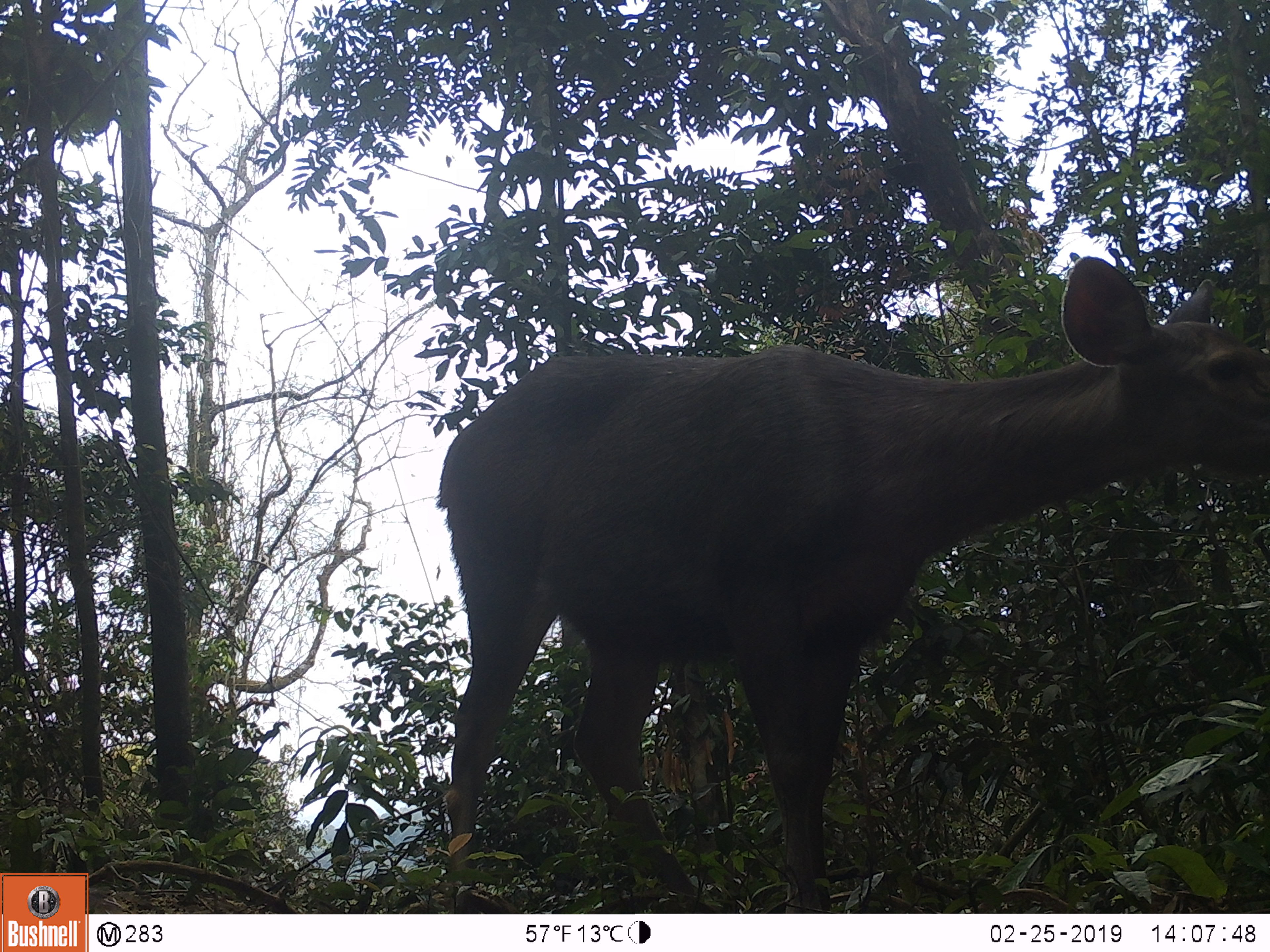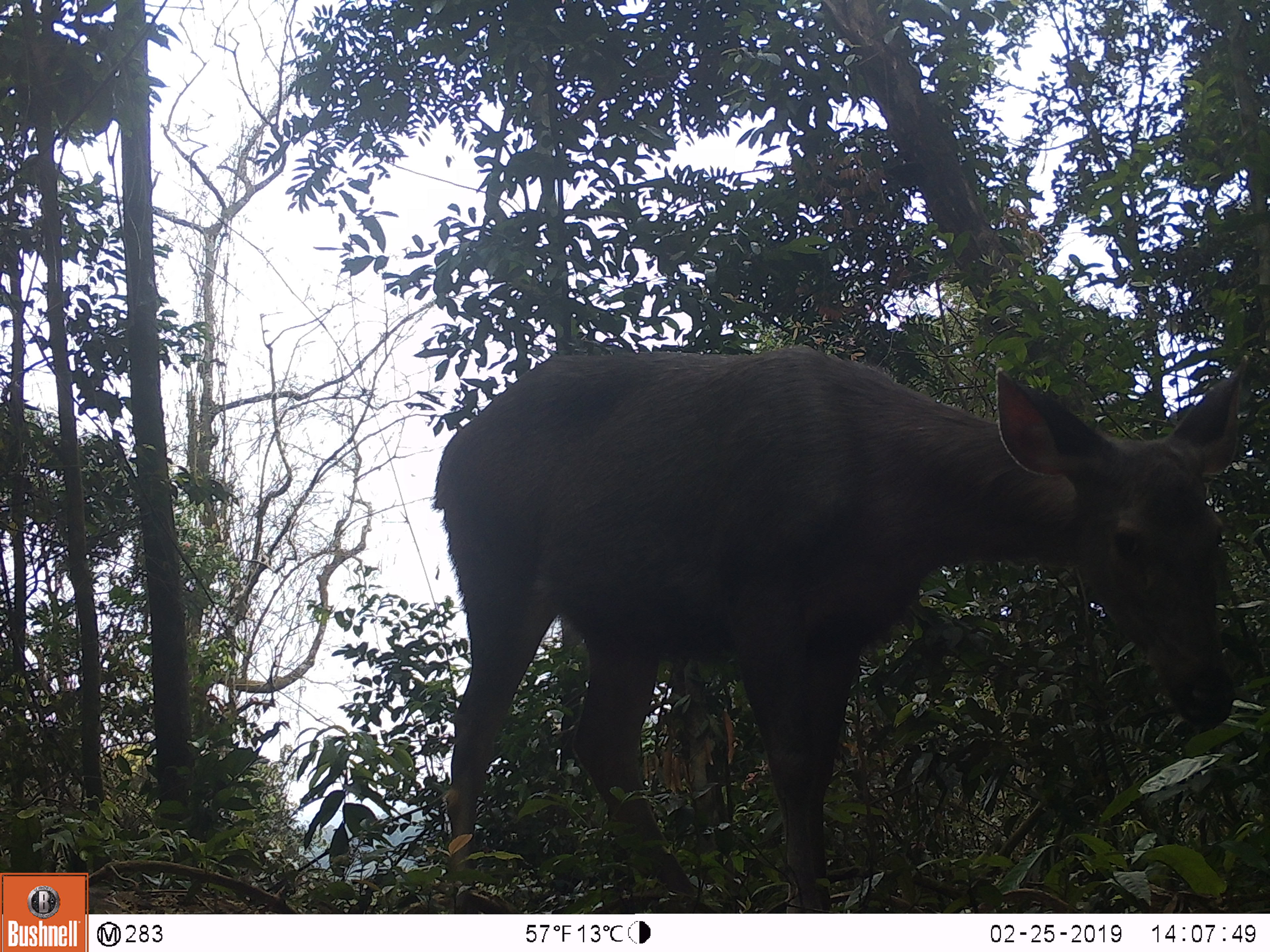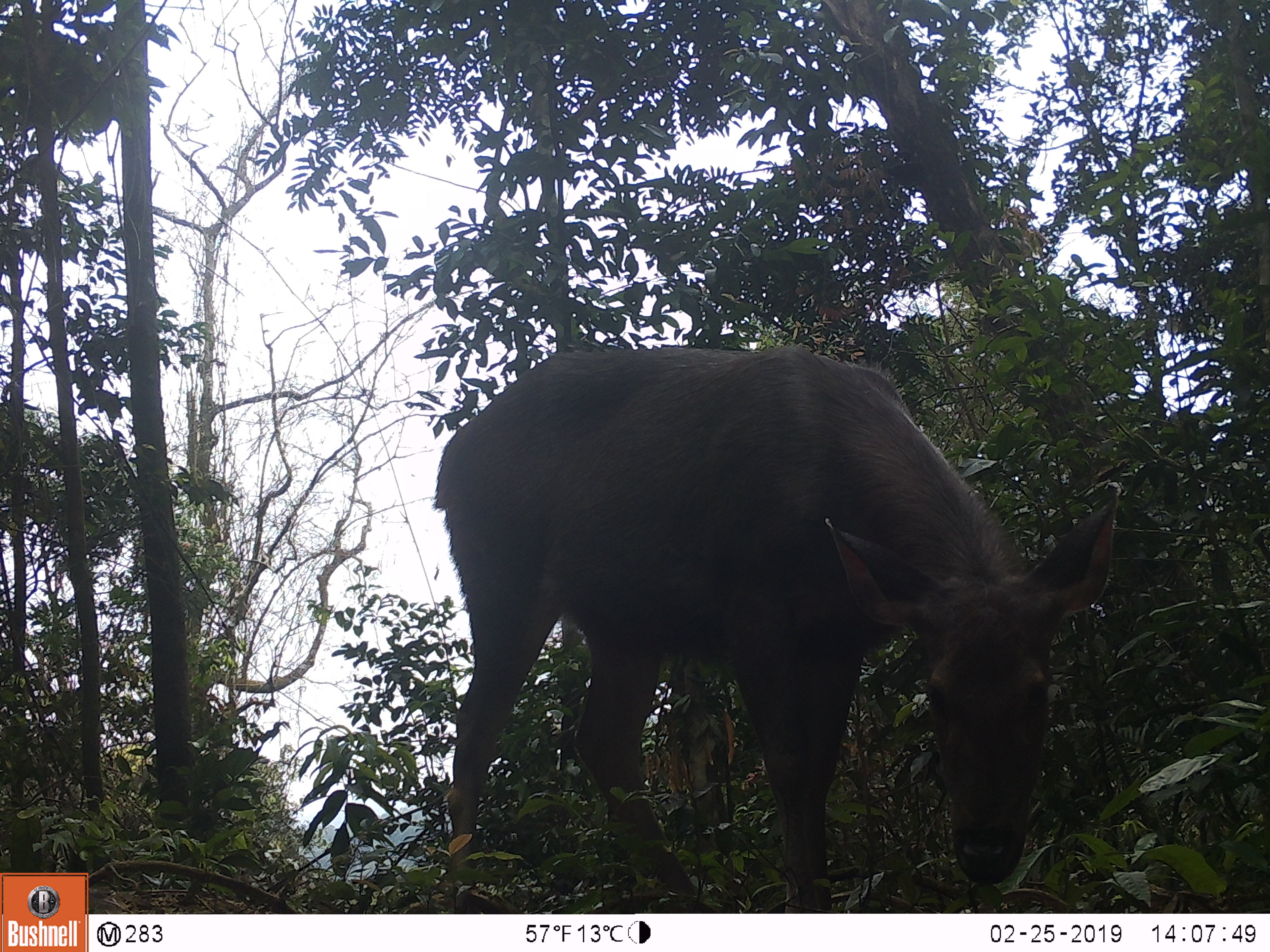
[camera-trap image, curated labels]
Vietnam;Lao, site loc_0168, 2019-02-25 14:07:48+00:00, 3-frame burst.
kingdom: Animalia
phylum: Chordata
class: Mammalia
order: Artiodactyla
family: Cervidae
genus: Rusa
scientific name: Rusa unicolor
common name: sambar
Sambar (Rusa unicolor). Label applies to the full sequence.